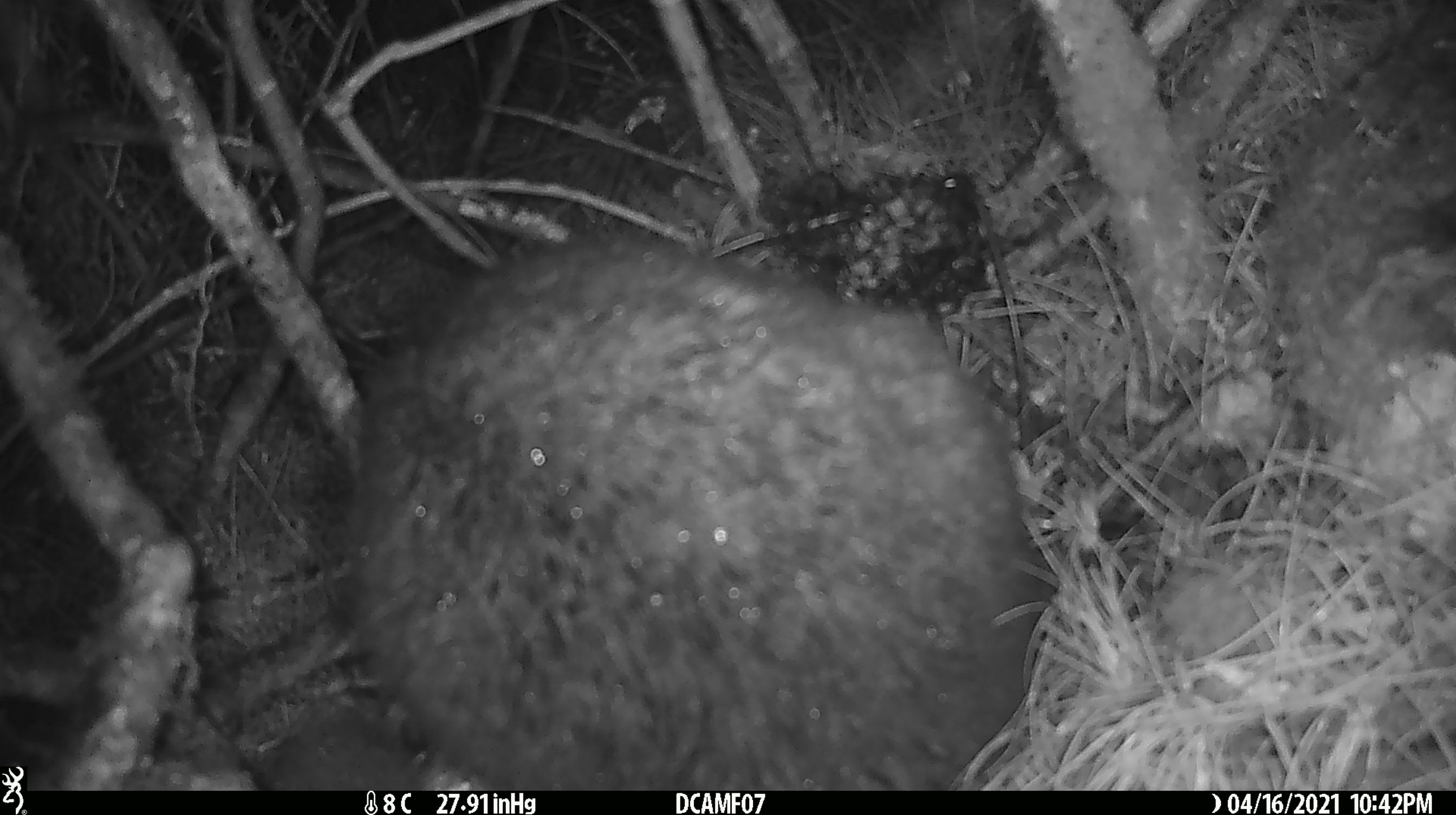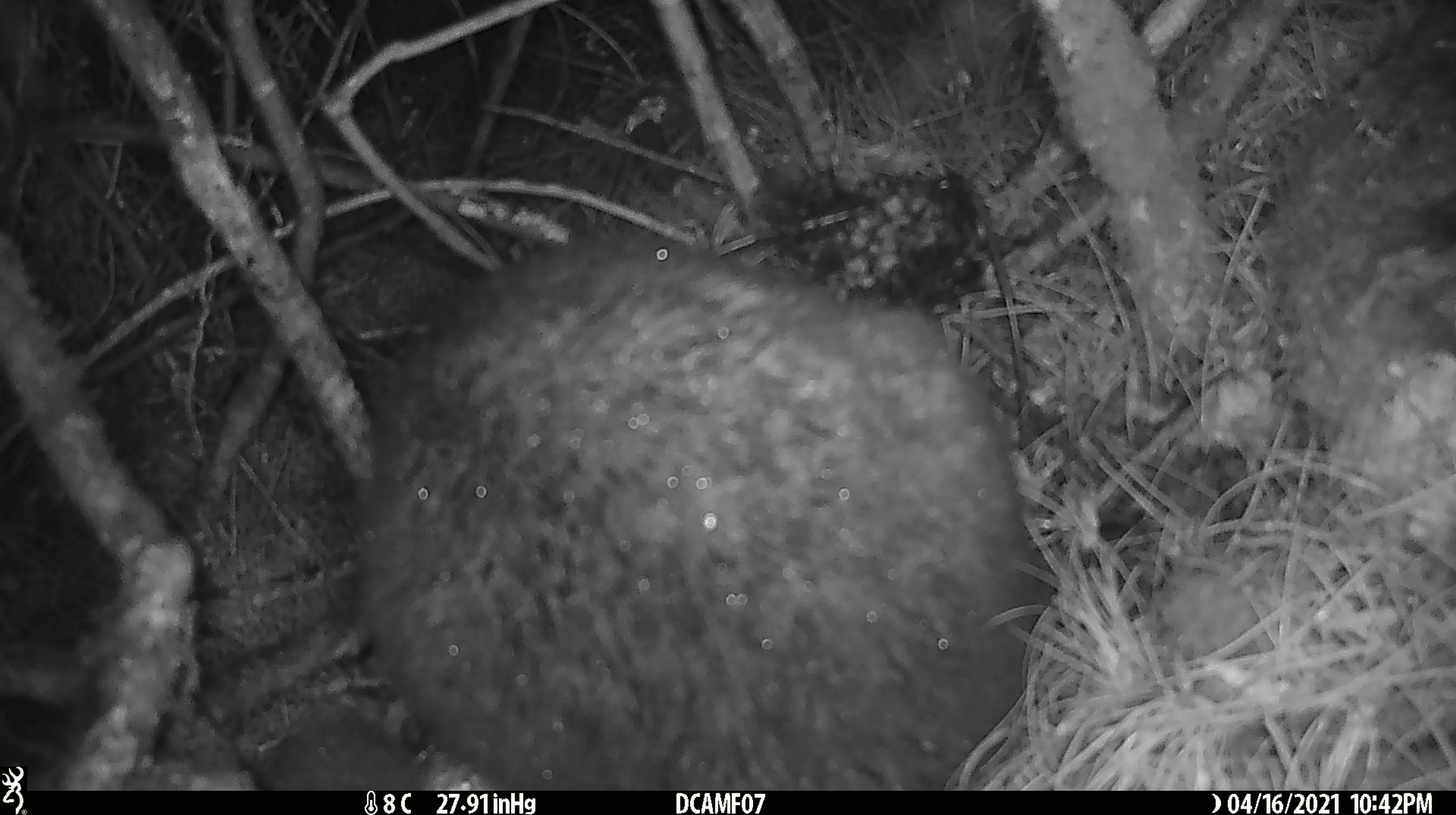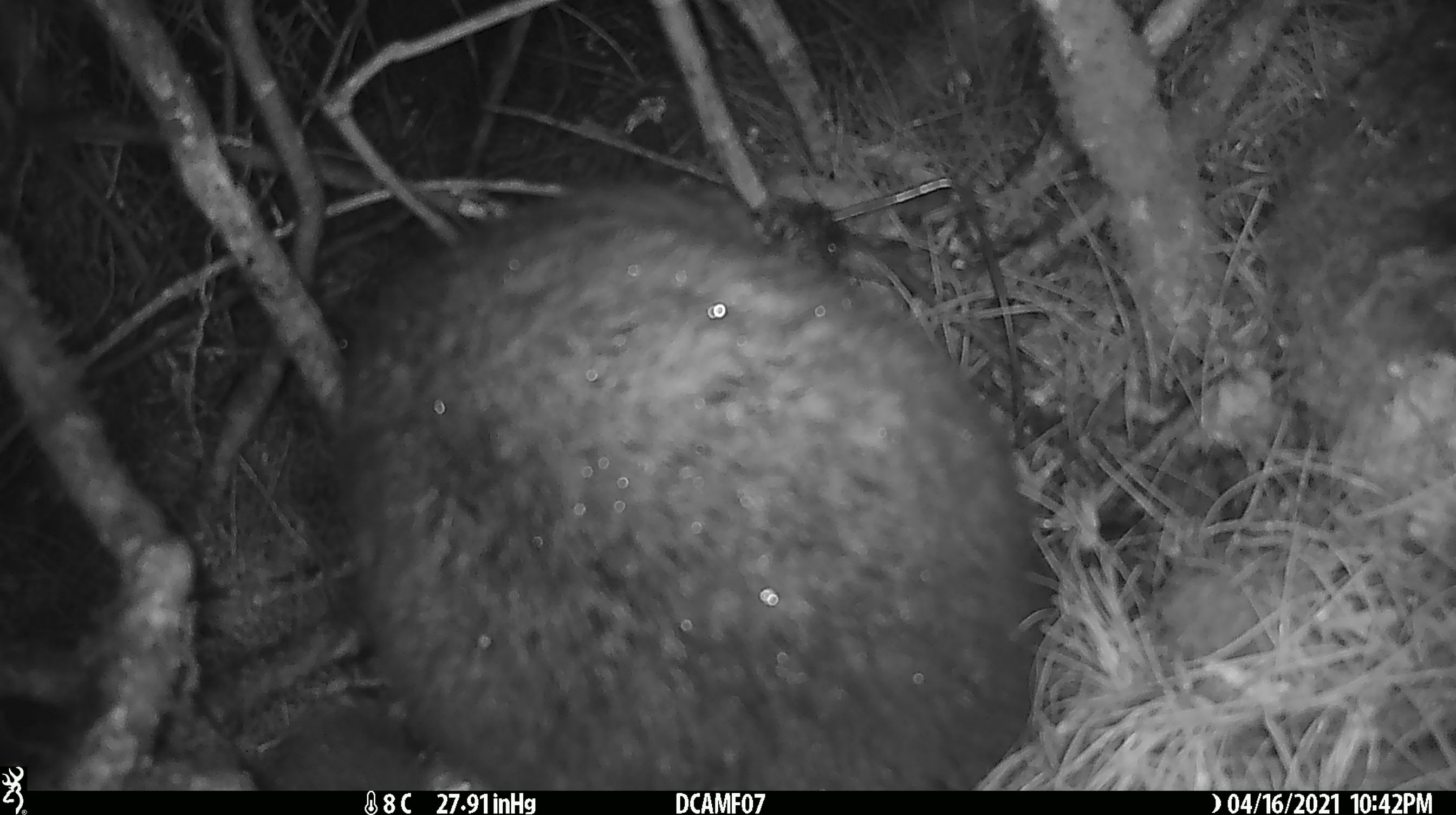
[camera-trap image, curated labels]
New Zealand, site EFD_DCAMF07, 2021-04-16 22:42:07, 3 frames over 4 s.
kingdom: Animalia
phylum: Chordata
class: Mammalia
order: Diprotodontia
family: Phalangeridae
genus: Trichosurus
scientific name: Trichosurus vulpecula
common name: common brushtail possum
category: possum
Possum (common brushtail possum) (Trichosurus vulpecula).